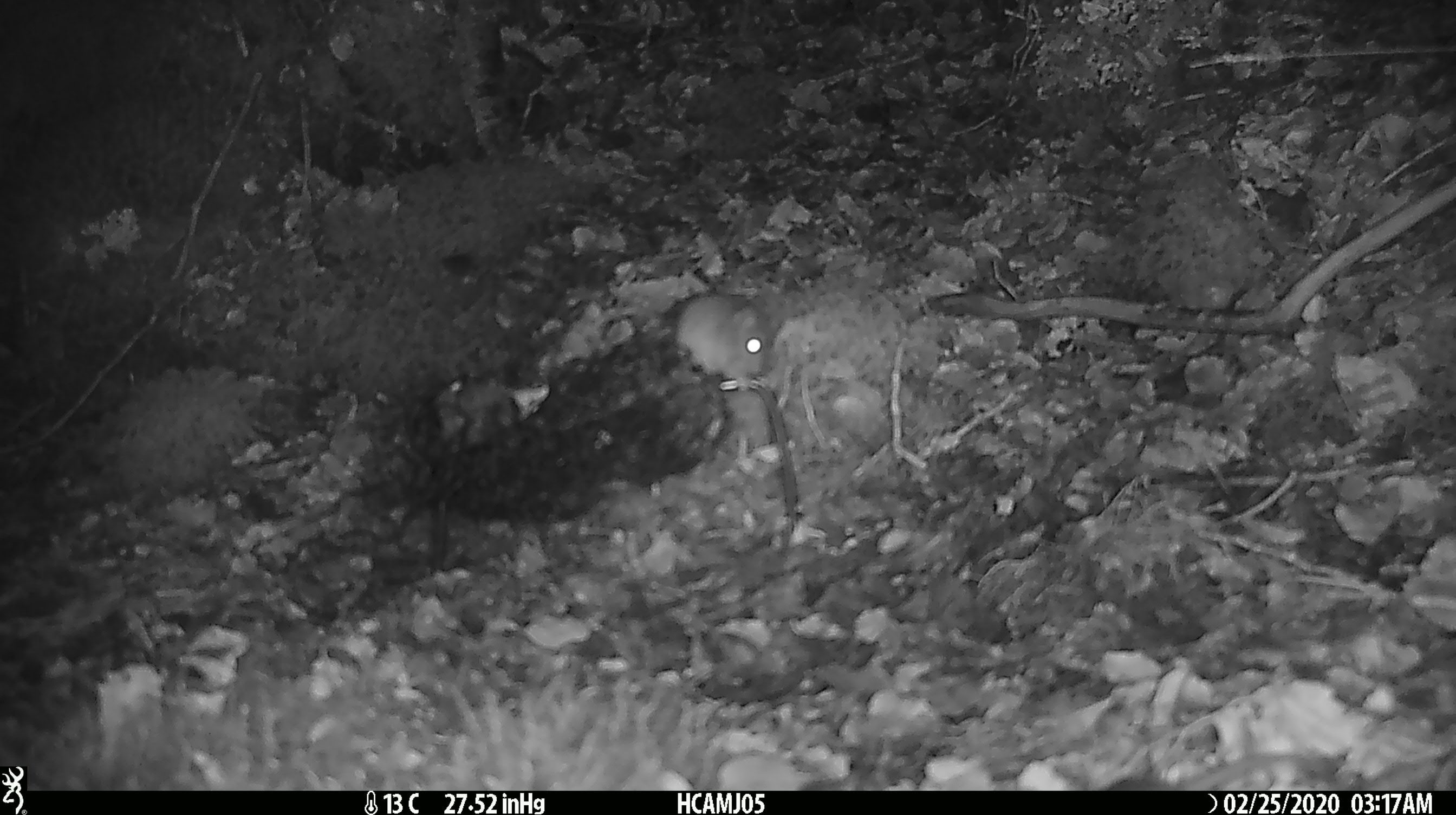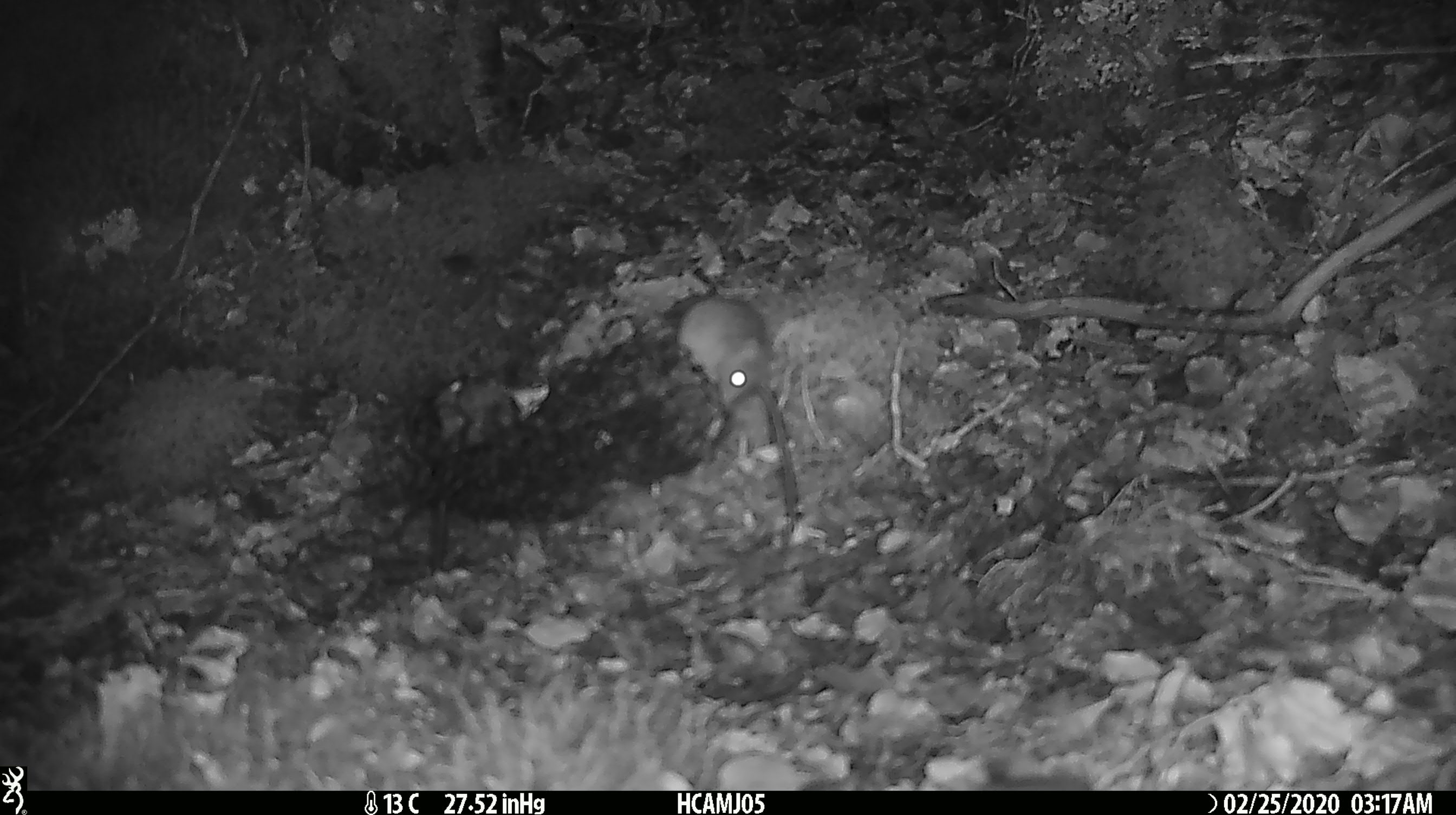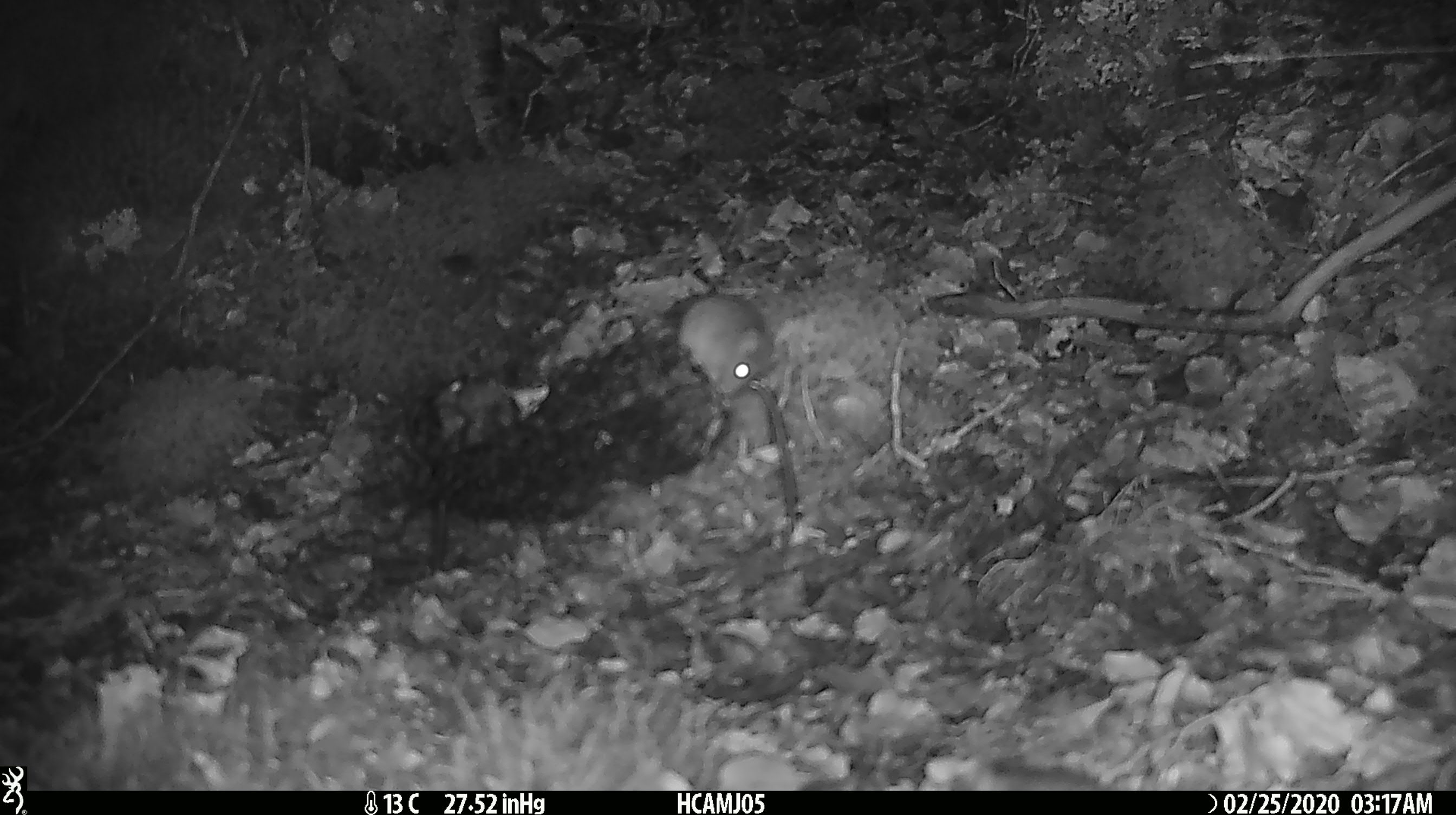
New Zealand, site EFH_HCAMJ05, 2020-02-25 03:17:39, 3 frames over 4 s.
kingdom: Animalia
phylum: Chordata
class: Mammalia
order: Rodentia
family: Muridae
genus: Mus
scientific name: Mus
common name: mouse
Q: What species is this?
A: Mouse (Mus).